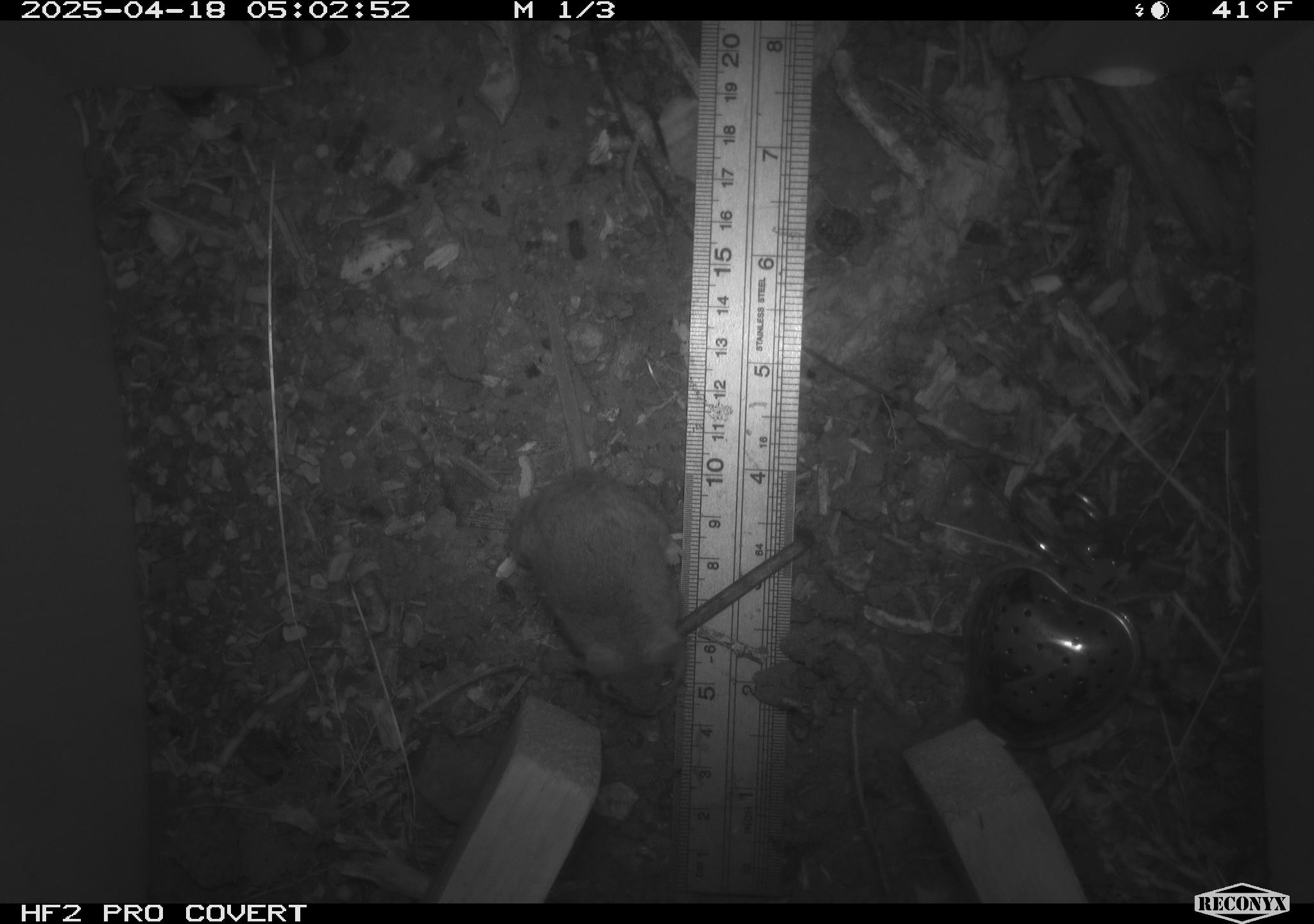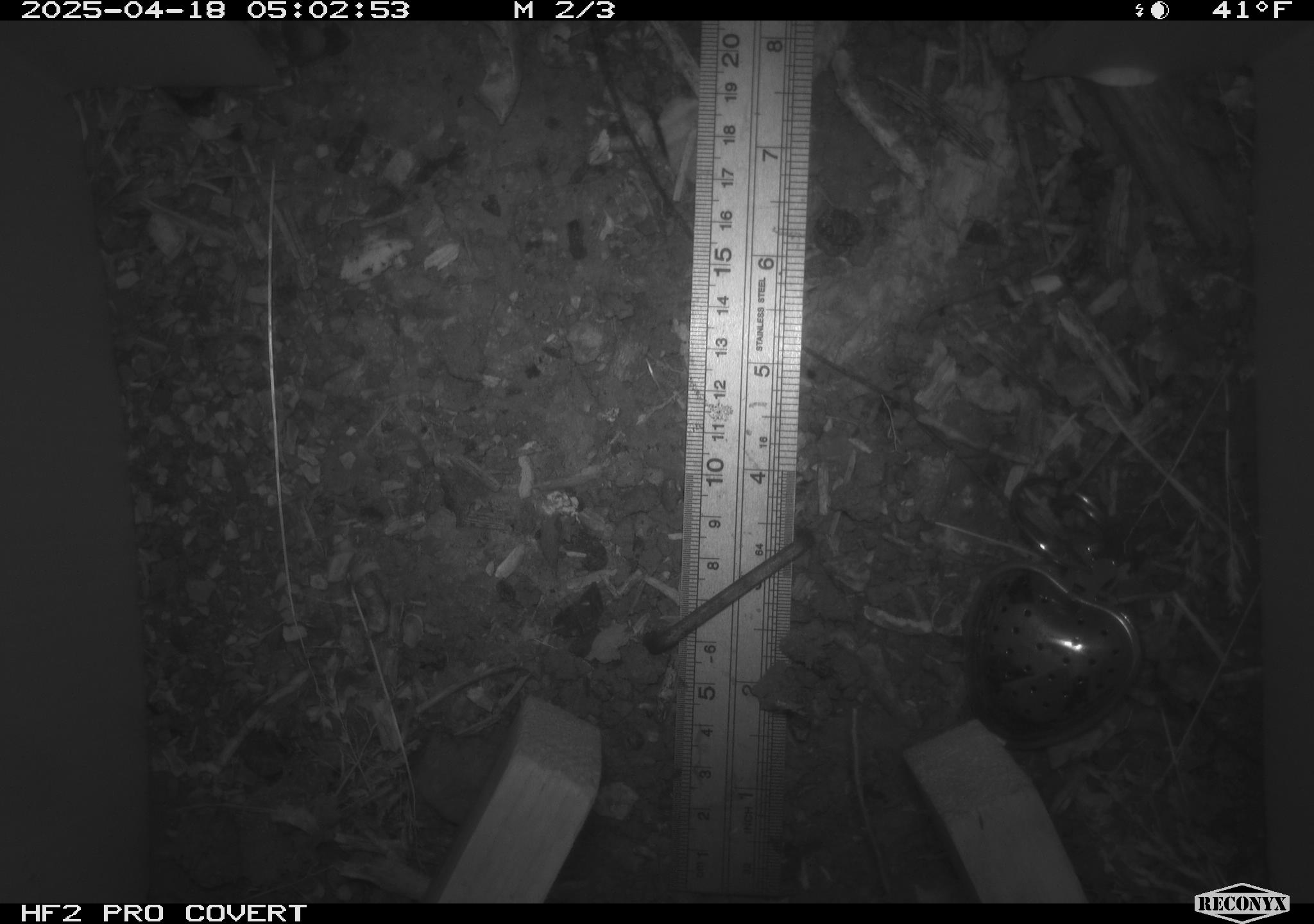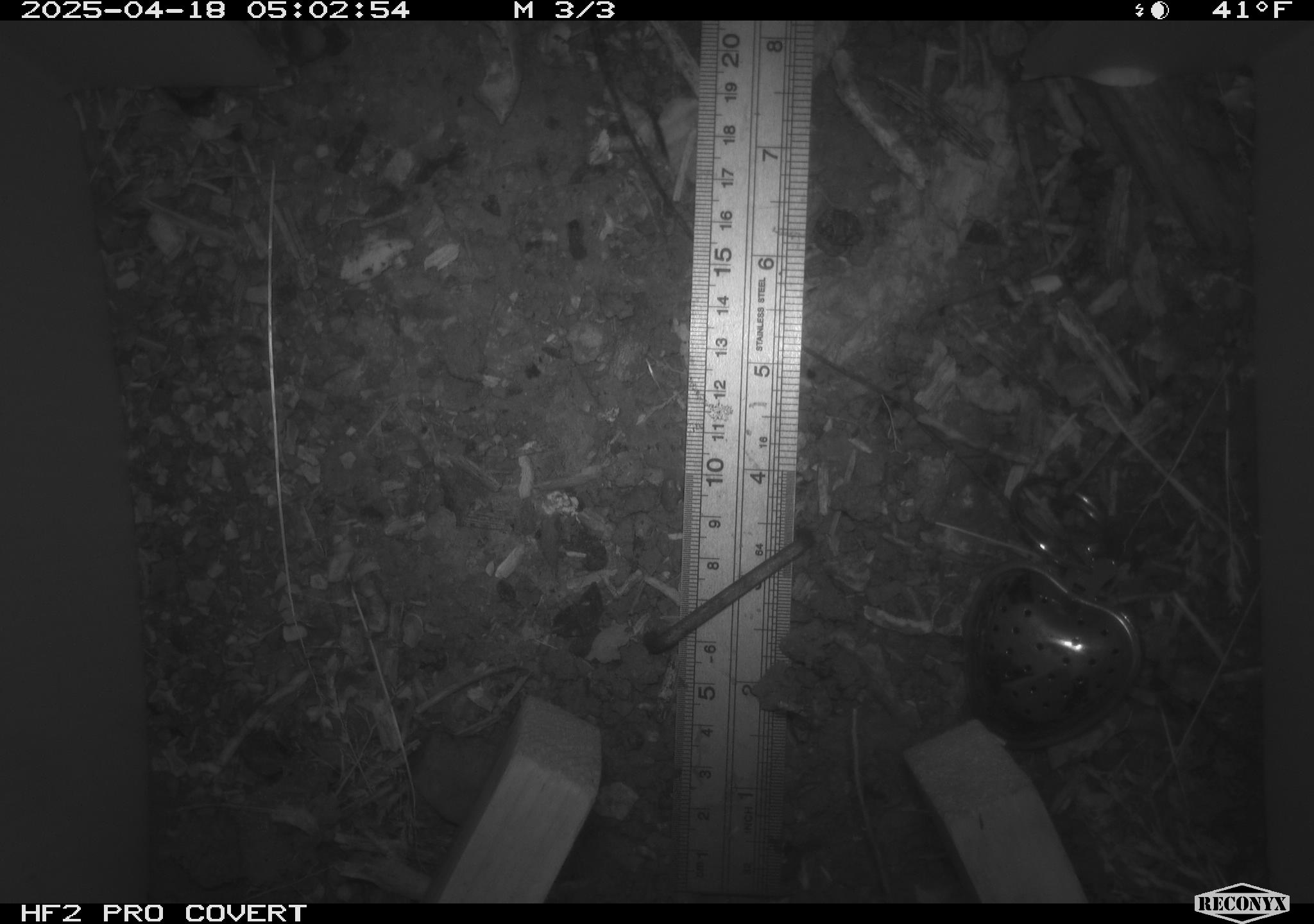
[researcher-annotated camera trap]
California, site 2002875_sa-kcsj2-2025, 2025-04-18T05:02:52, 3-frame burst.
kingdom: Animalia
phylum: Chordata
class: Mammalia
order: Rodentia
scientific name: Rodentia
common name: rodent